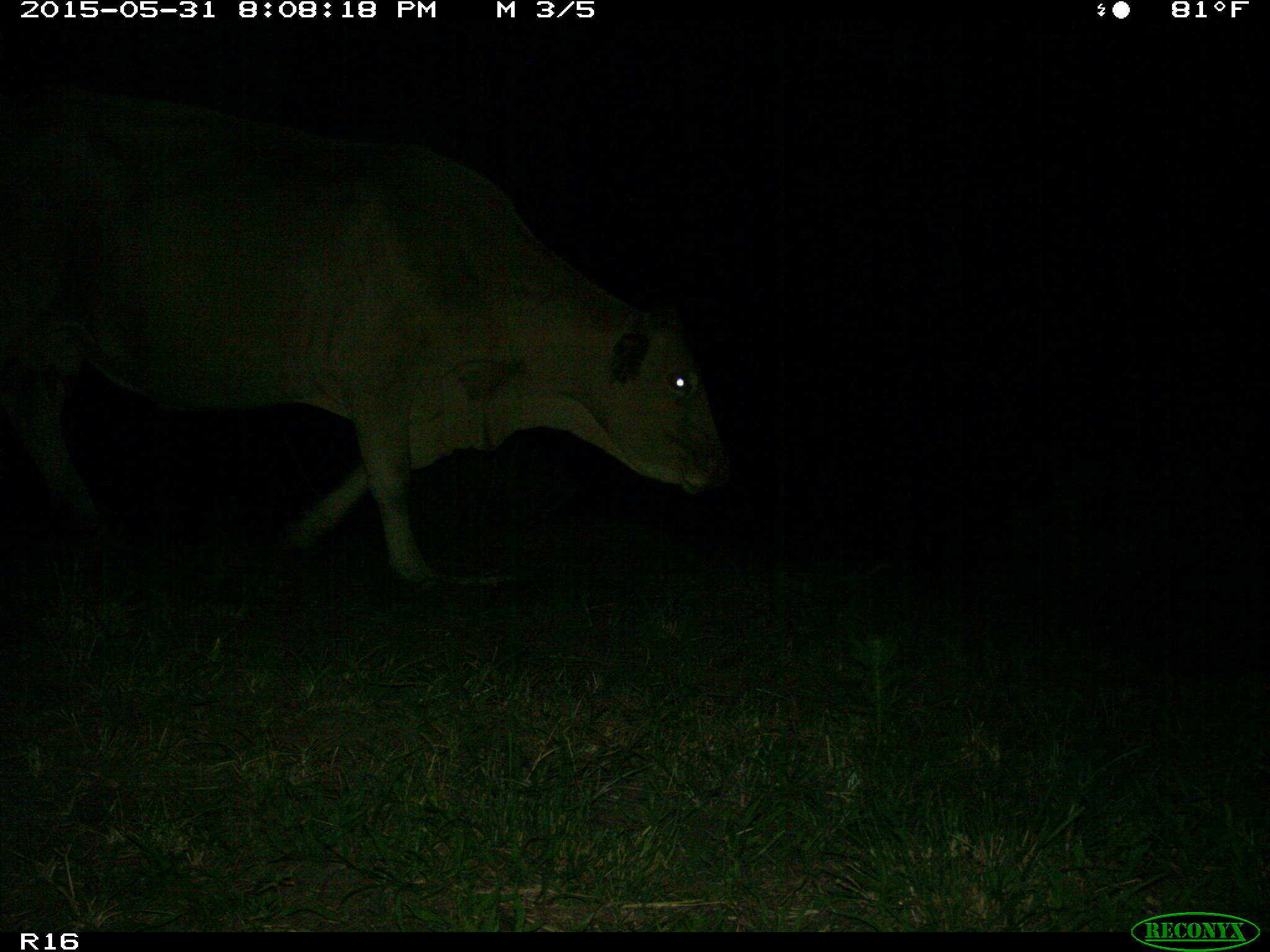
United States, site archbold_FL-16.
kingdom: Animalia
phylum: Chordata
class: Mammalia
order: Artiodactyla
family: Bovidae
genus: Bos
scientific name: Bos taurus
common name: domestic cow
Bos taurus (domestic cow).